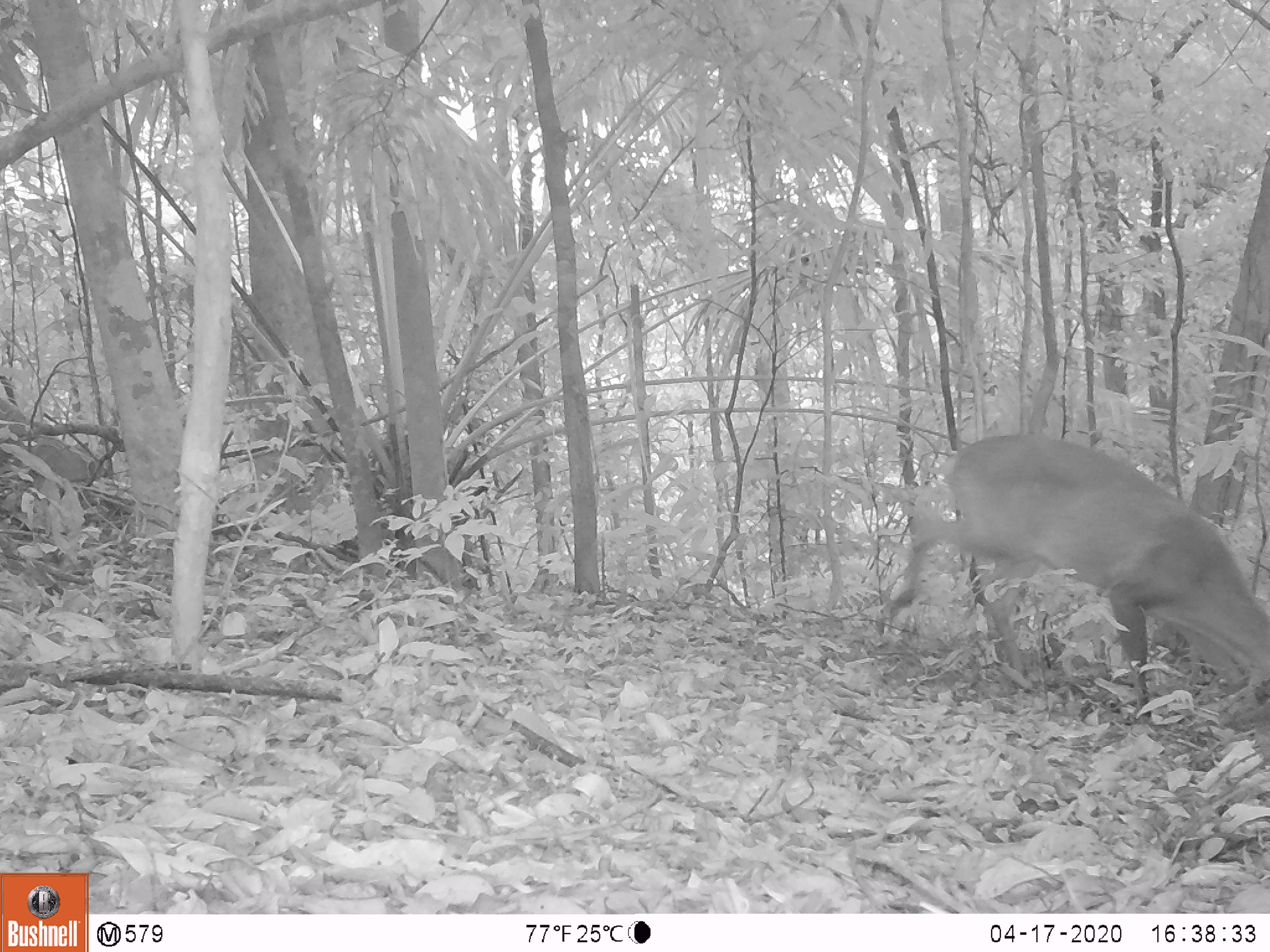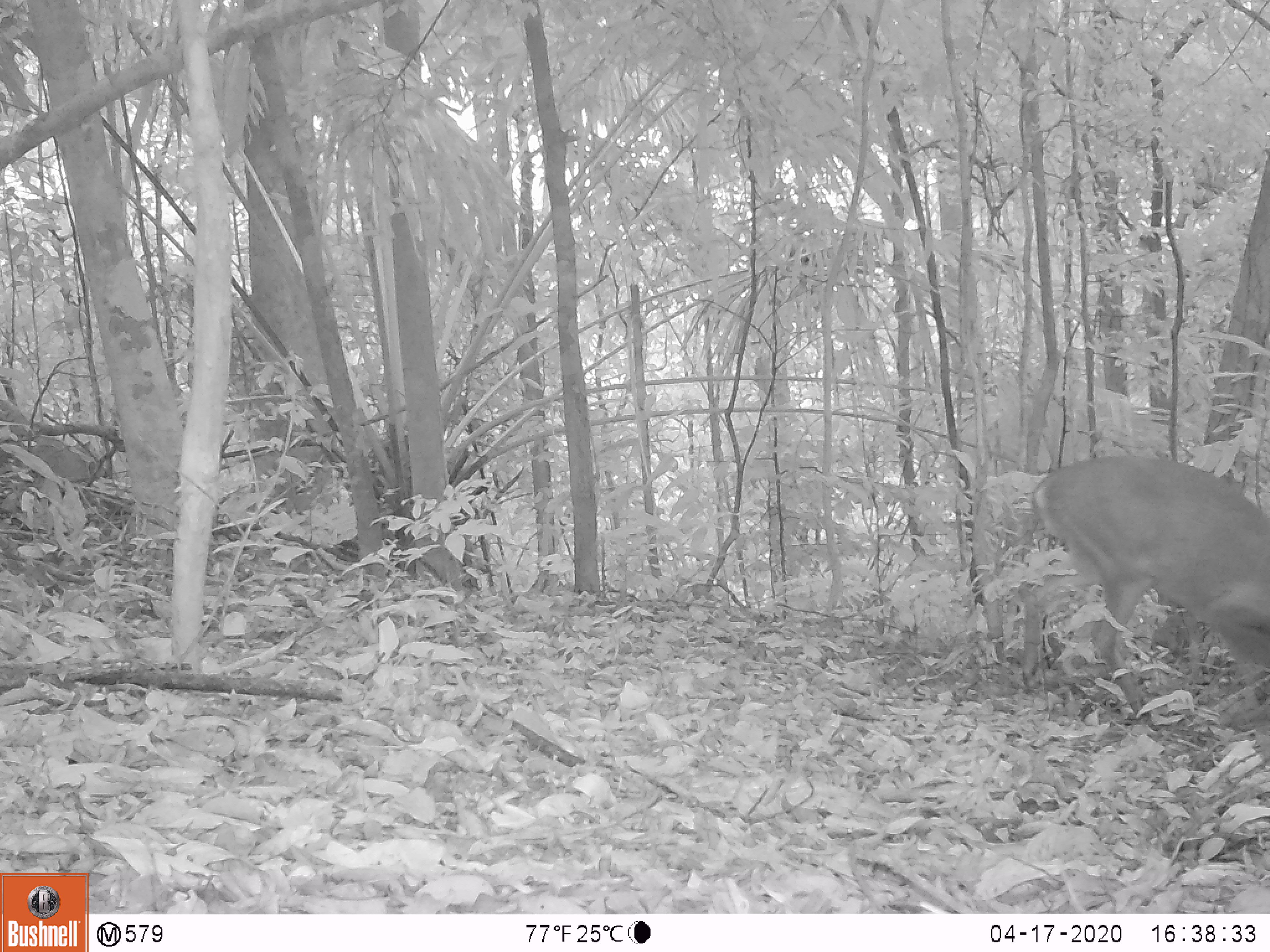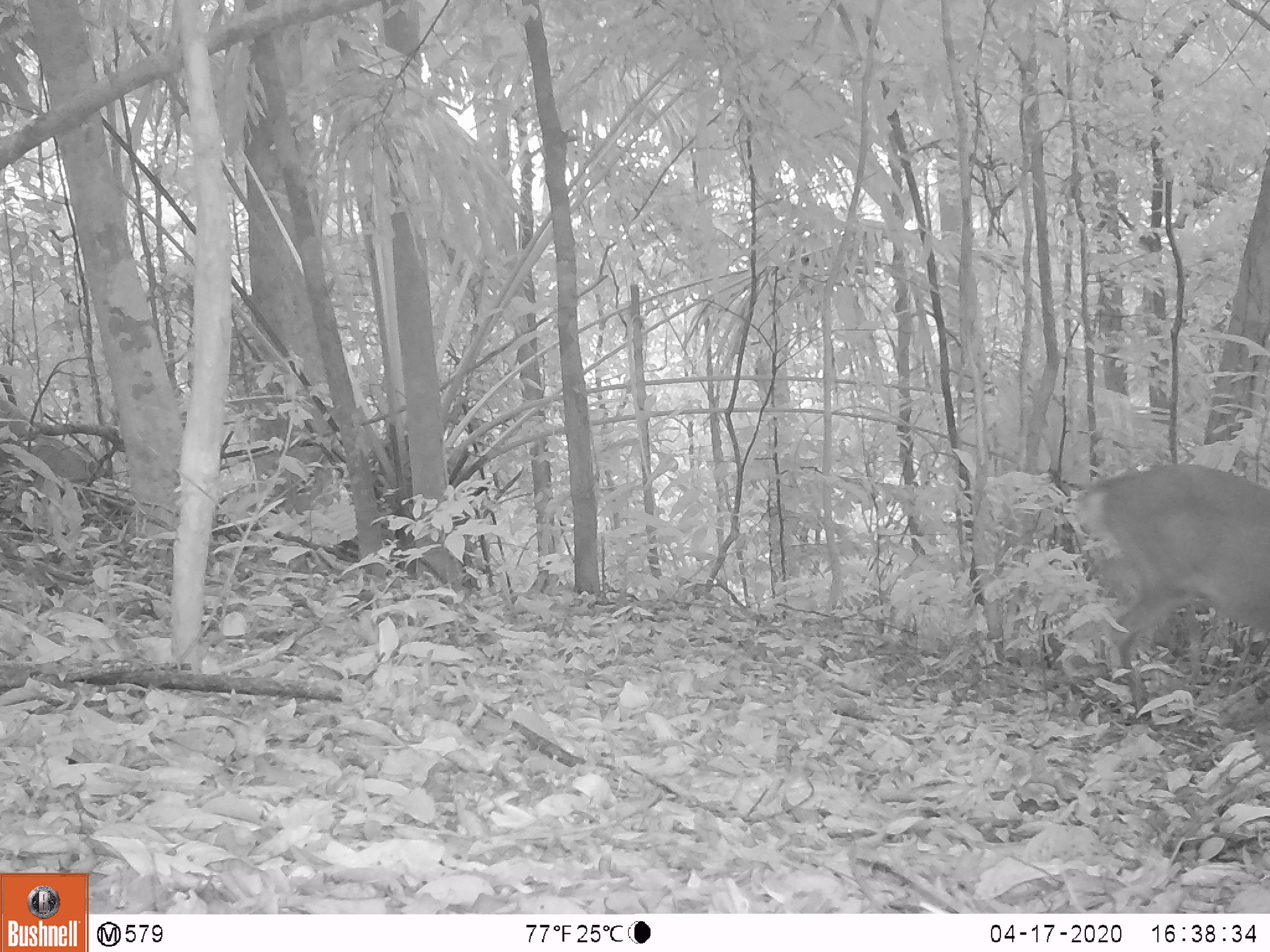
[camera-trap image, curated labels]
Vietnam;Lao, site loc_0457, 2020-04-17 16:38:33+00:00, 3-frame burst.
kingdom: Animalia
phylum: Chordata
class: Mammalia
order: Artiodactyla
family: Cervidae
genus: Muntiacus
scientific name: Muntiacus vuquangensis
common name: large-antlered muntjac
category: large antlered muntjac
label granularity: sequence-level